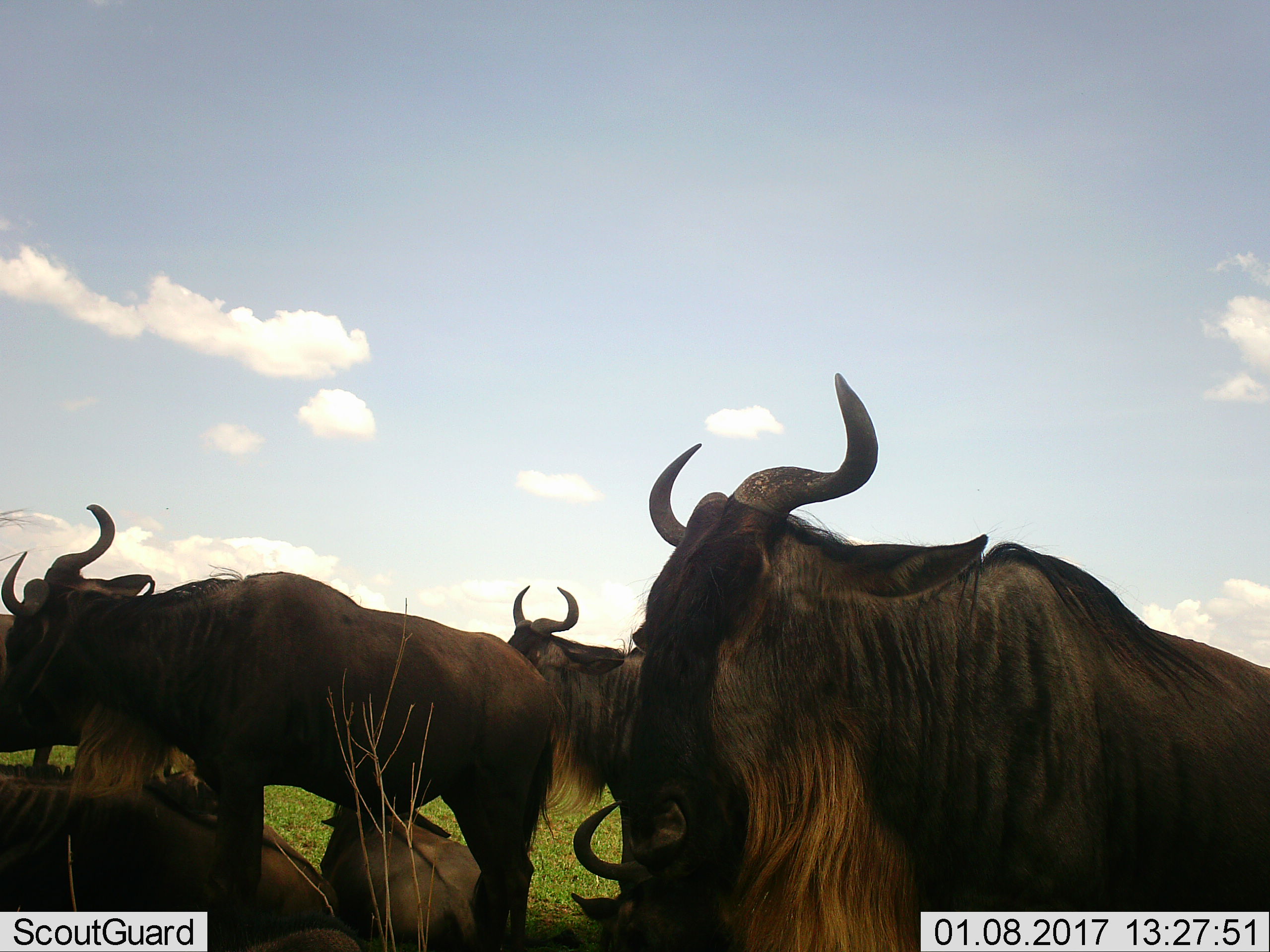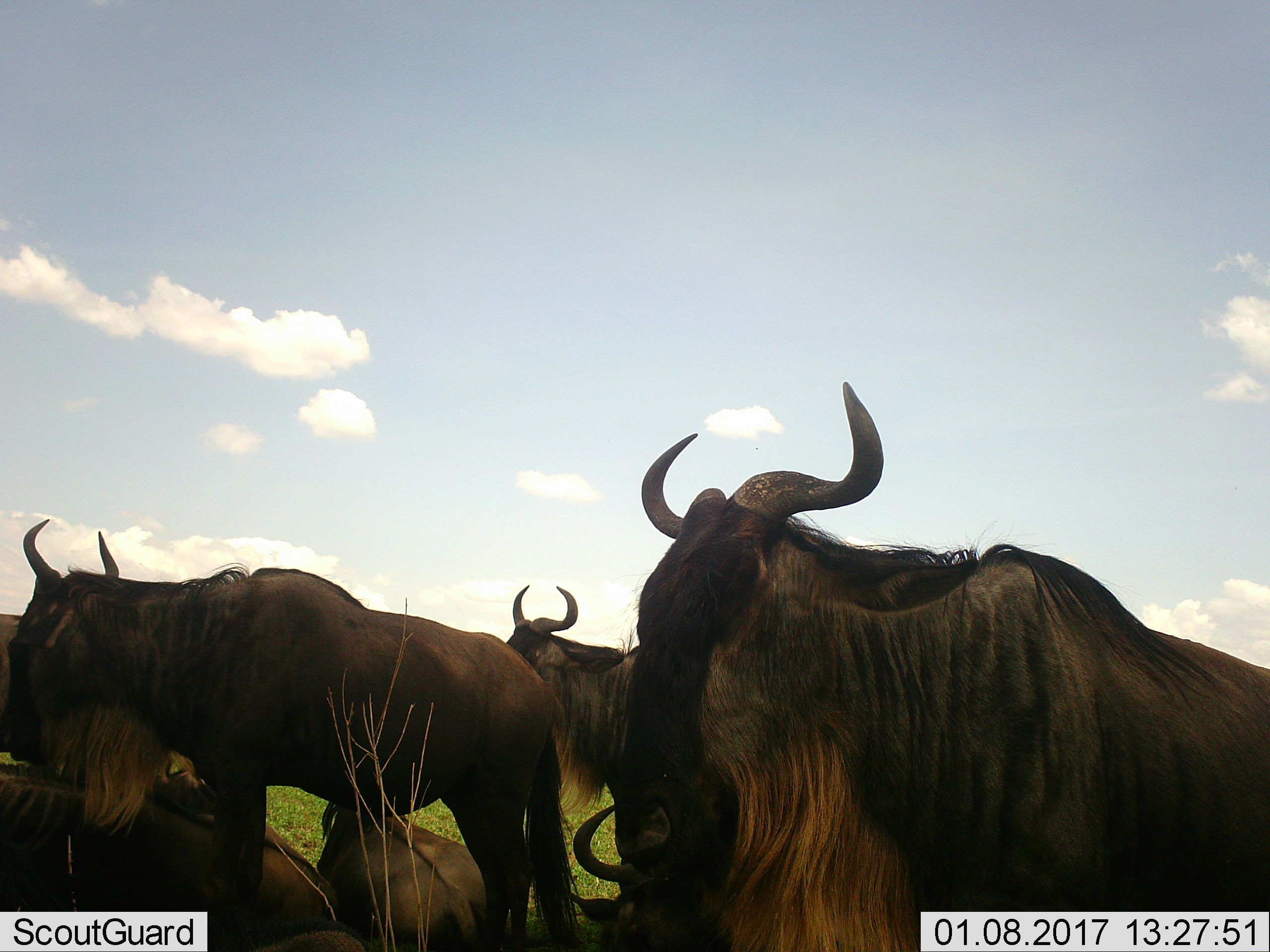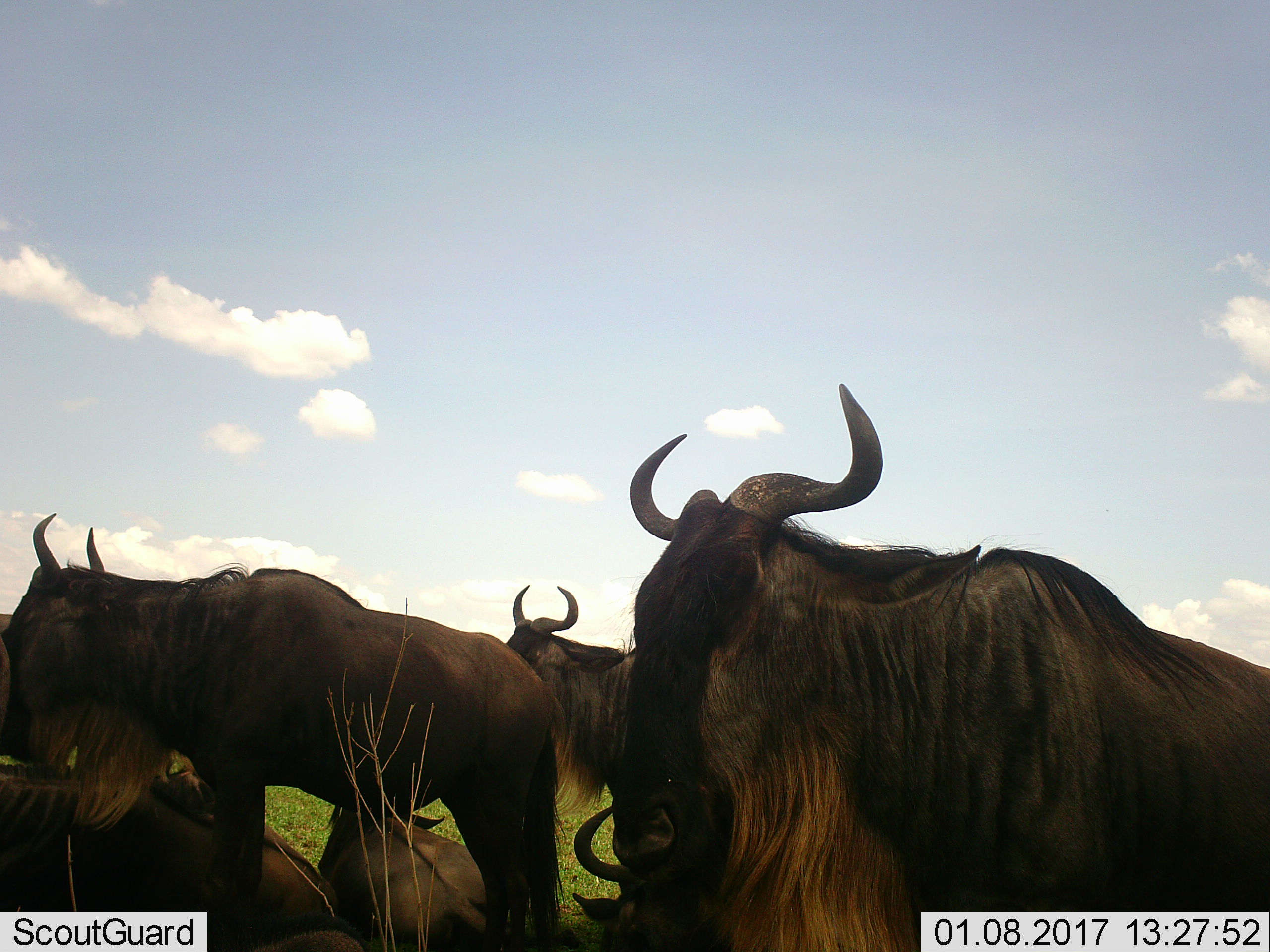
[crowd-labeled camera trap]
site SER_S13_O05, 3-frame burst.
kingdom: Animalia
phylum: Chordata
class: Mammalia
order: Artiodactyla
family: Bovidae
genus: Connochaetes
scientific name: Connochaetes taurinus taurinus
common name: blue wildebeest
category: wildebeestblue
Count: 6.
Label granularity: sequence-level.